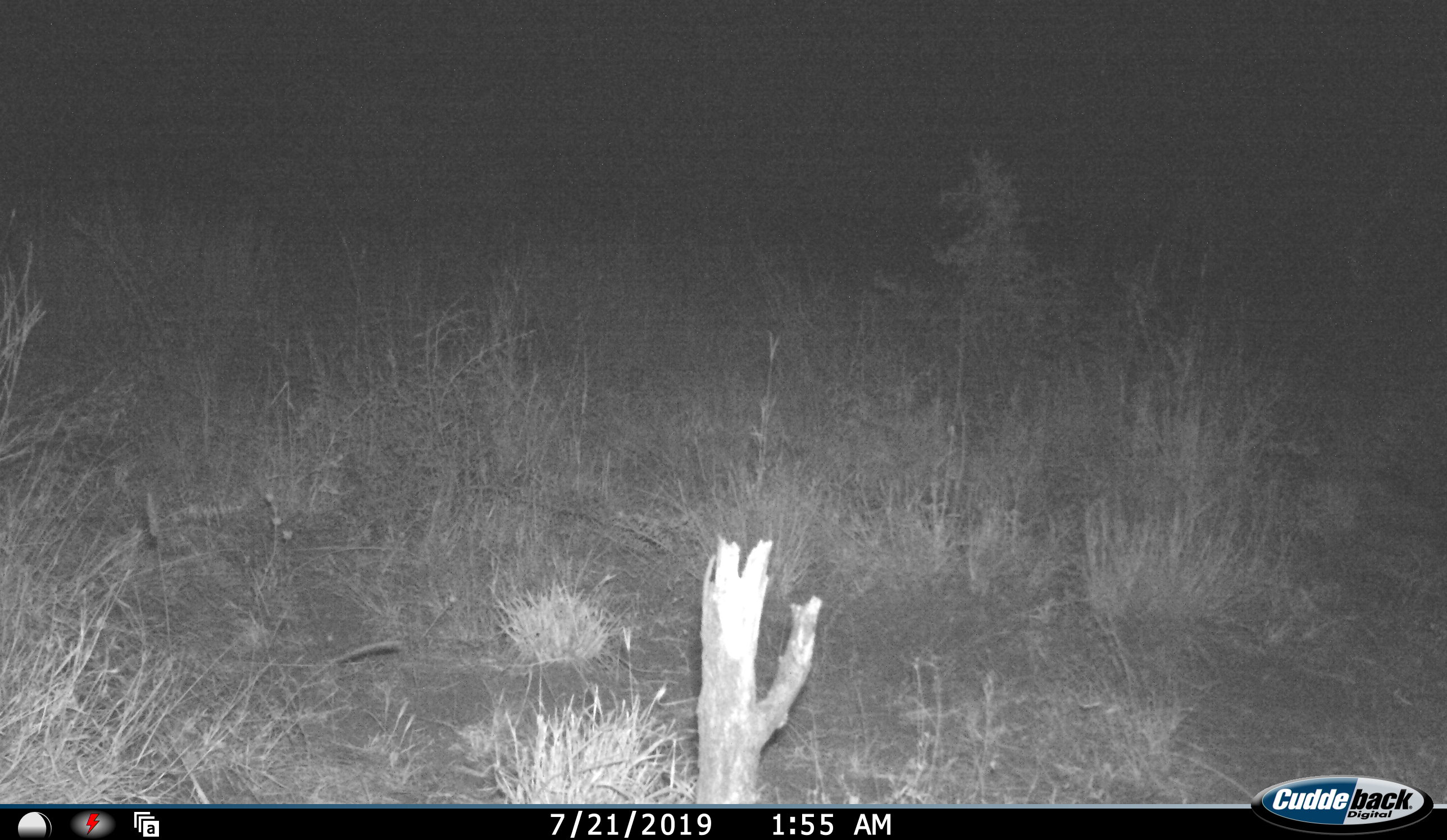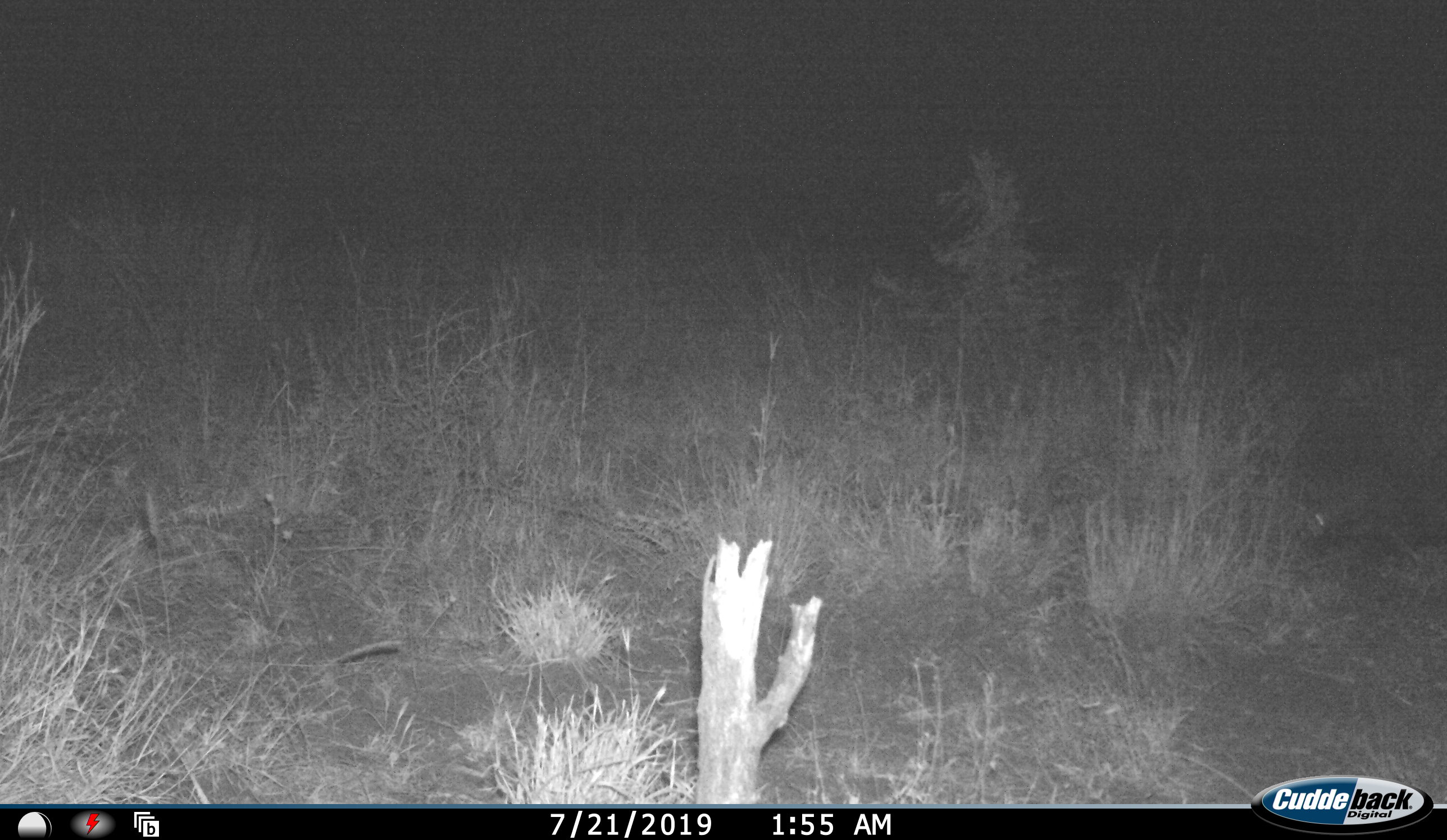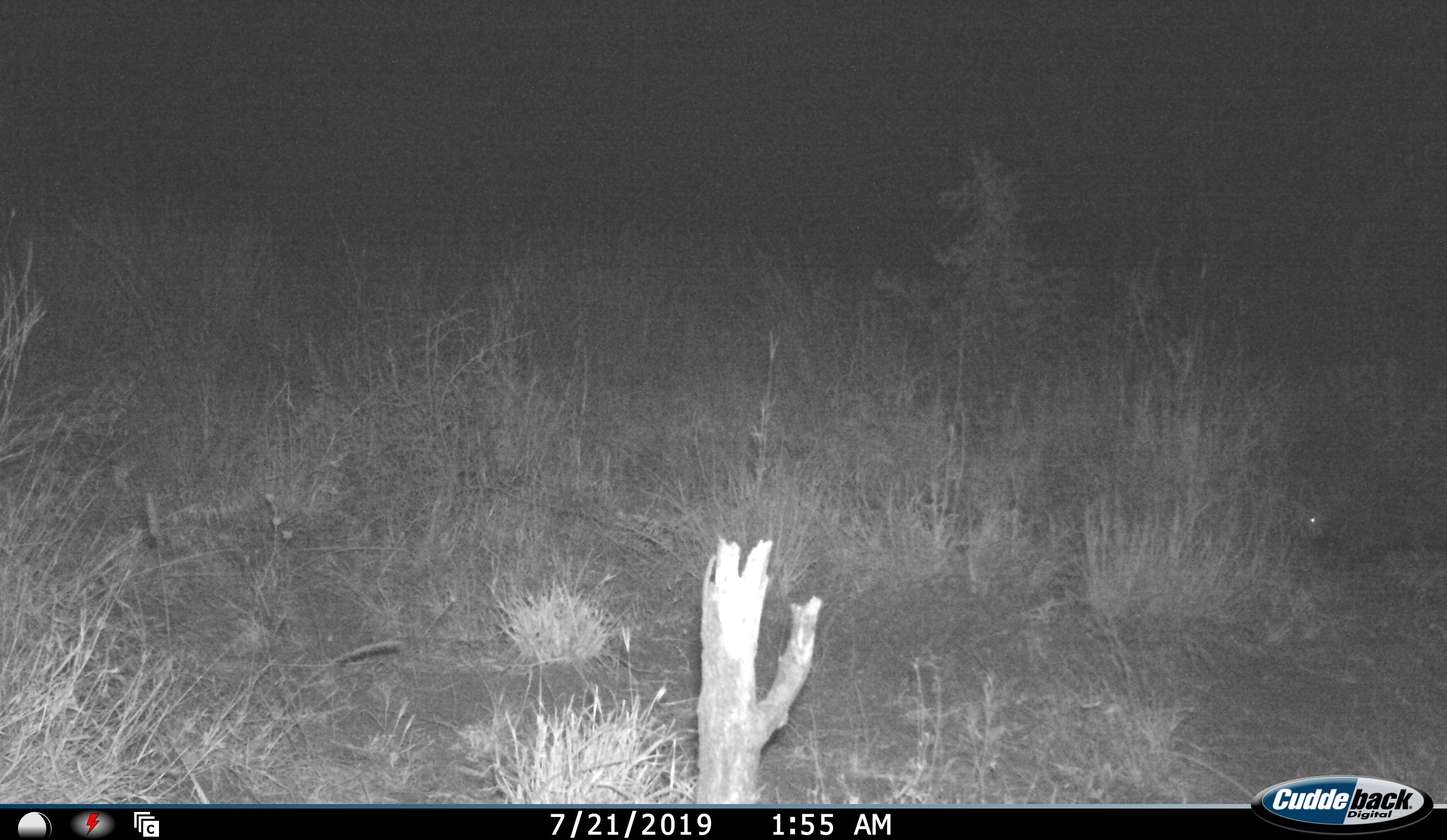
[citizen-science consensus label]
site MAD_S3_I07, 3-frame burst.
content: unidentified animal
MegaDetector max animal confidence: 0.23